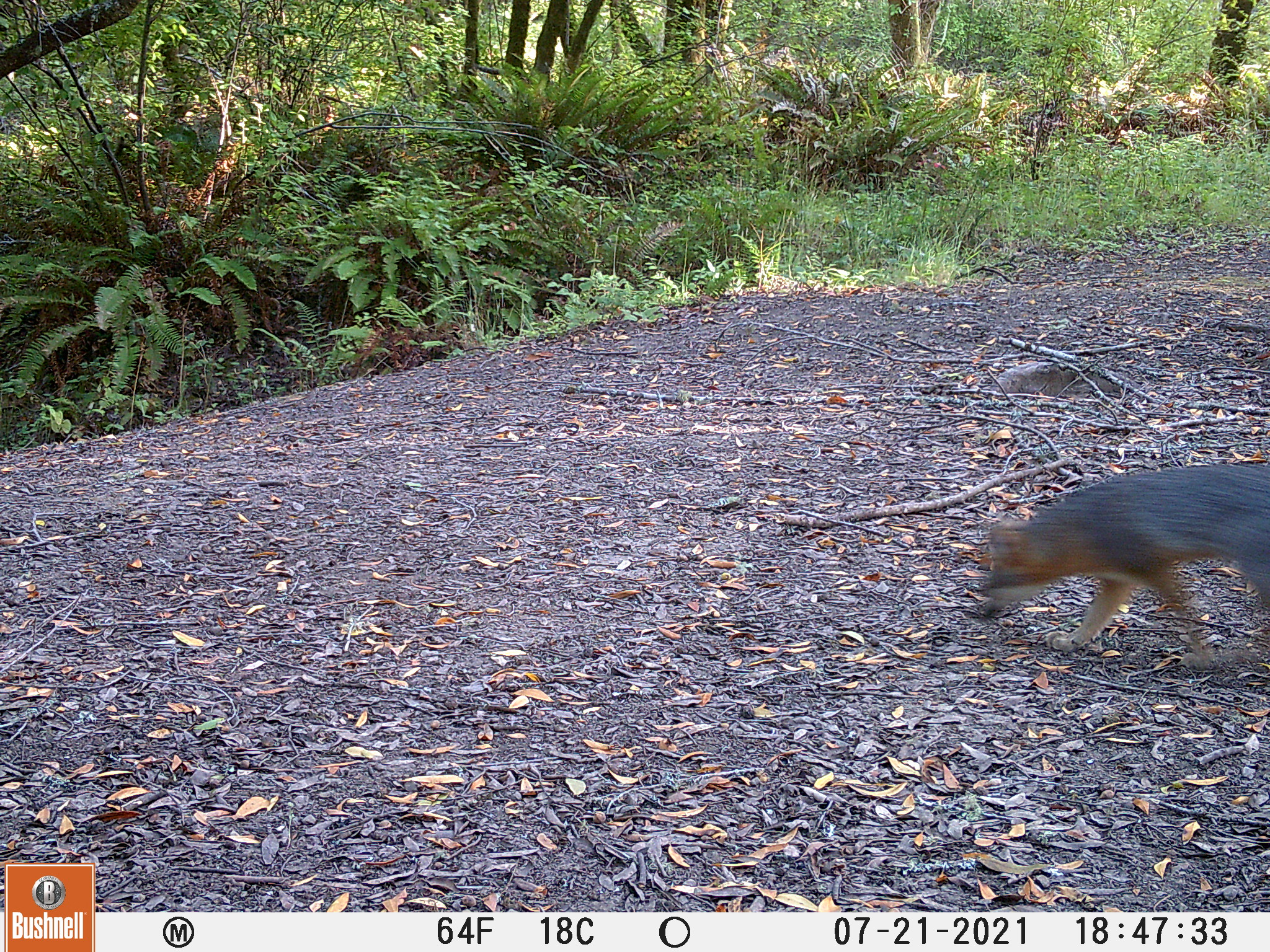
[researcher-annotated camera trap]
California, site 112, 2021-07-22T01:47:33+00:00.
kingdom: Animalia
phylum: Chordata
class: Mammalia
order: Carnivora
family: Canidae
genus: Urocyon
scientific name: Urocyon cinereoargenteus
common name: gray fox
Gray fox (Urocyon cinereoargenteus).